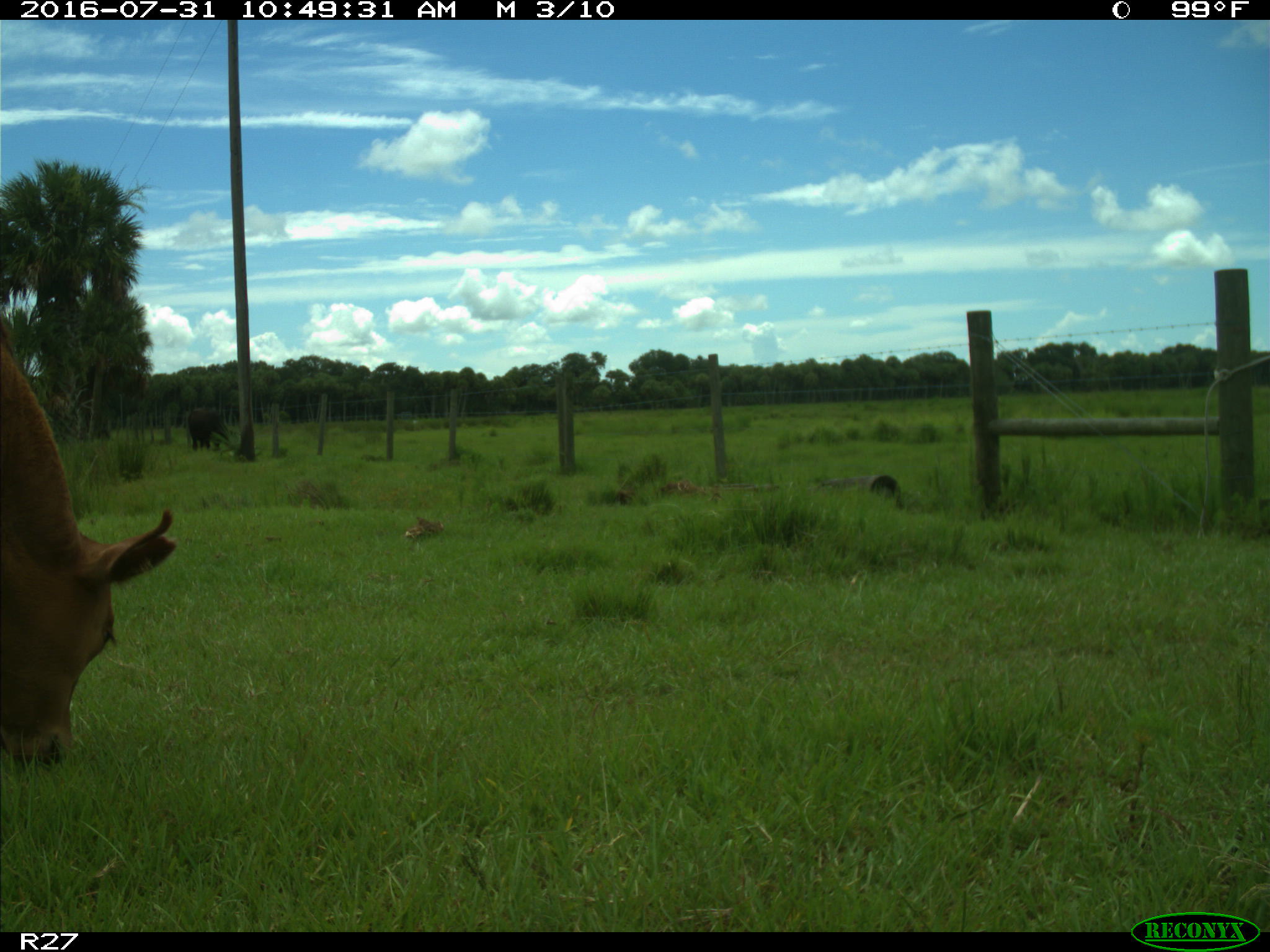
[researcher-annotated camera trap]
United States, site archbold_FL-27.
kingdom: Animalia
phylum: Chordata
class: Mammalia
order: Artiodactyla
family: Bovidae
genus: Bos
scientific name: Bos taurus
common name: domestic cow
Bos taurus (domestic cow).